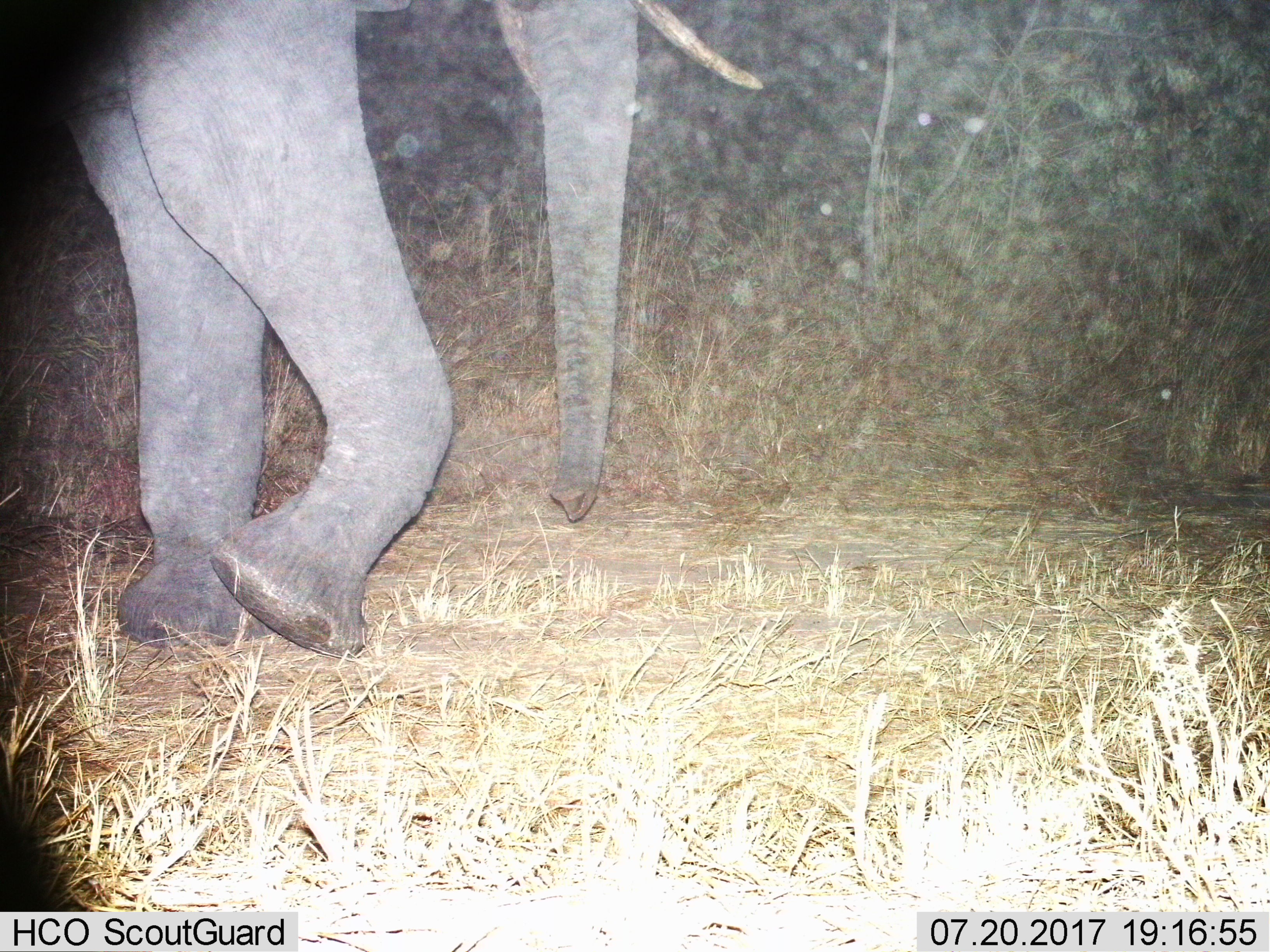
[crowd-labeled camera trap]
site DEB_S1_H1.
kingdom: Animalia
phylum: Chordata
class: Mammalia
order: Proboscidea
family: Elephantidae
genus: Loxodonta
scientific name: Loxodonta africana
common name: african bush elephant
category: elephant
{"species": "elephant (african bush elephant) (Loxodonta africana)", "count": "1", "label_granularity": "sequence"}